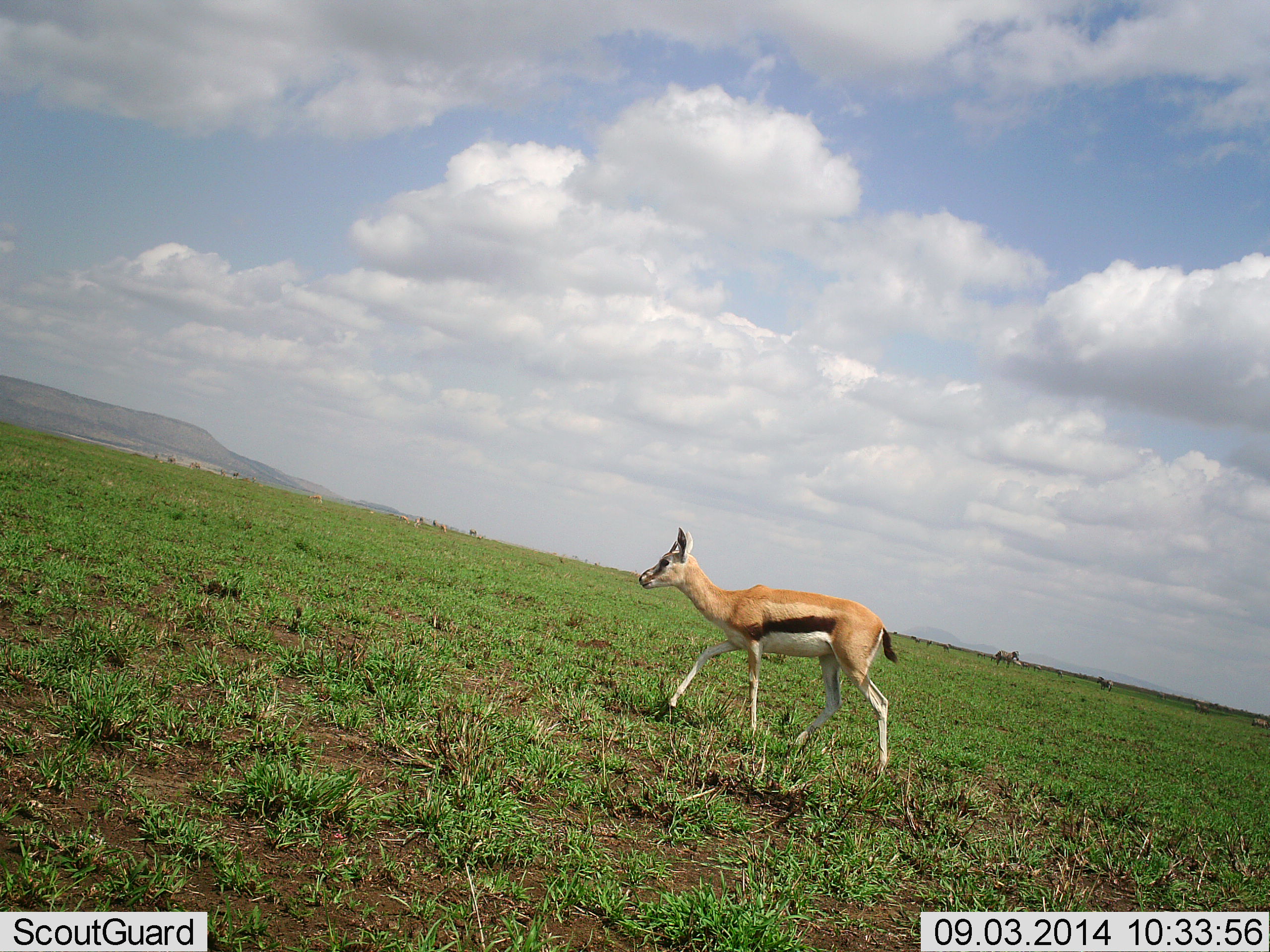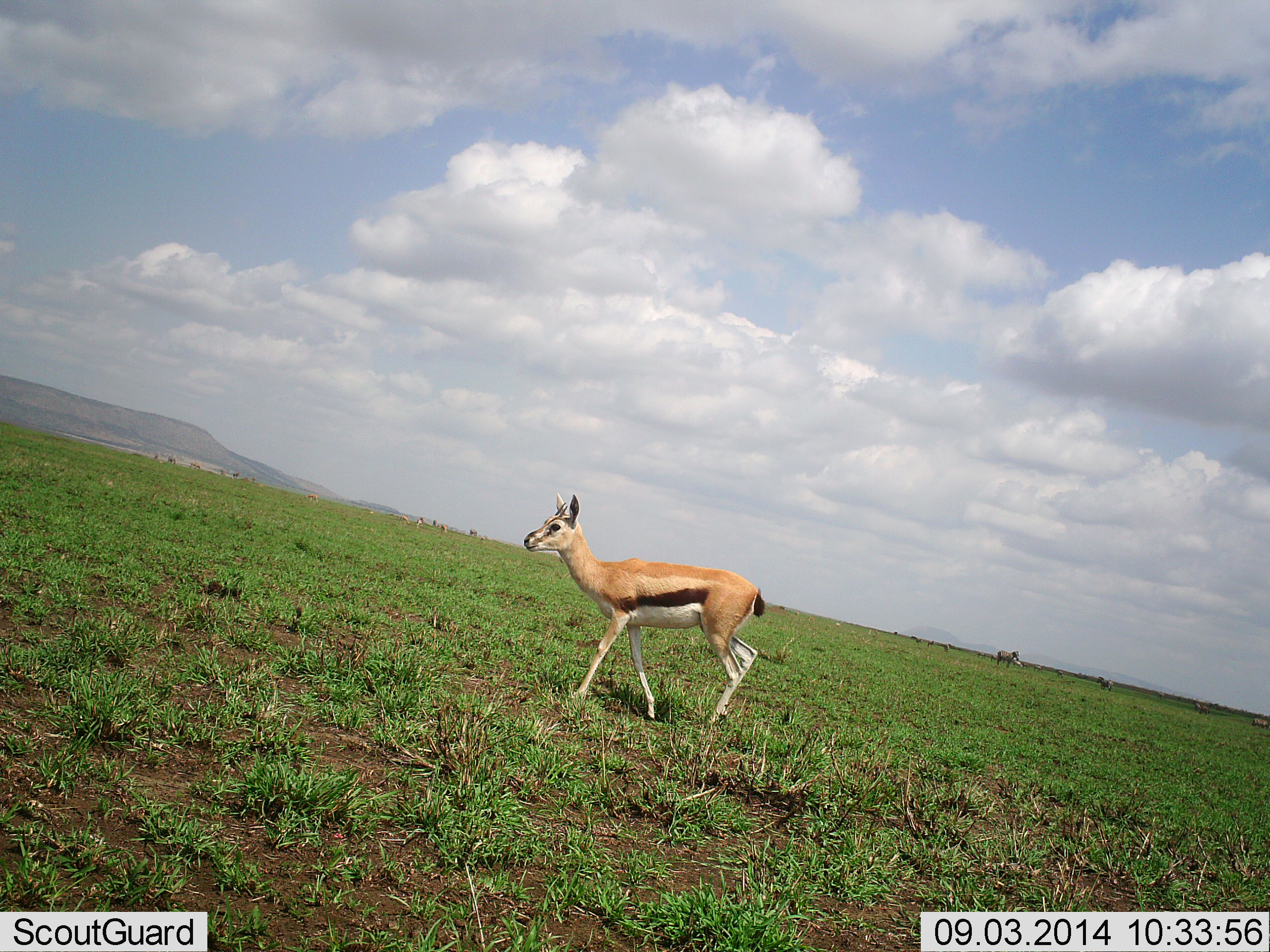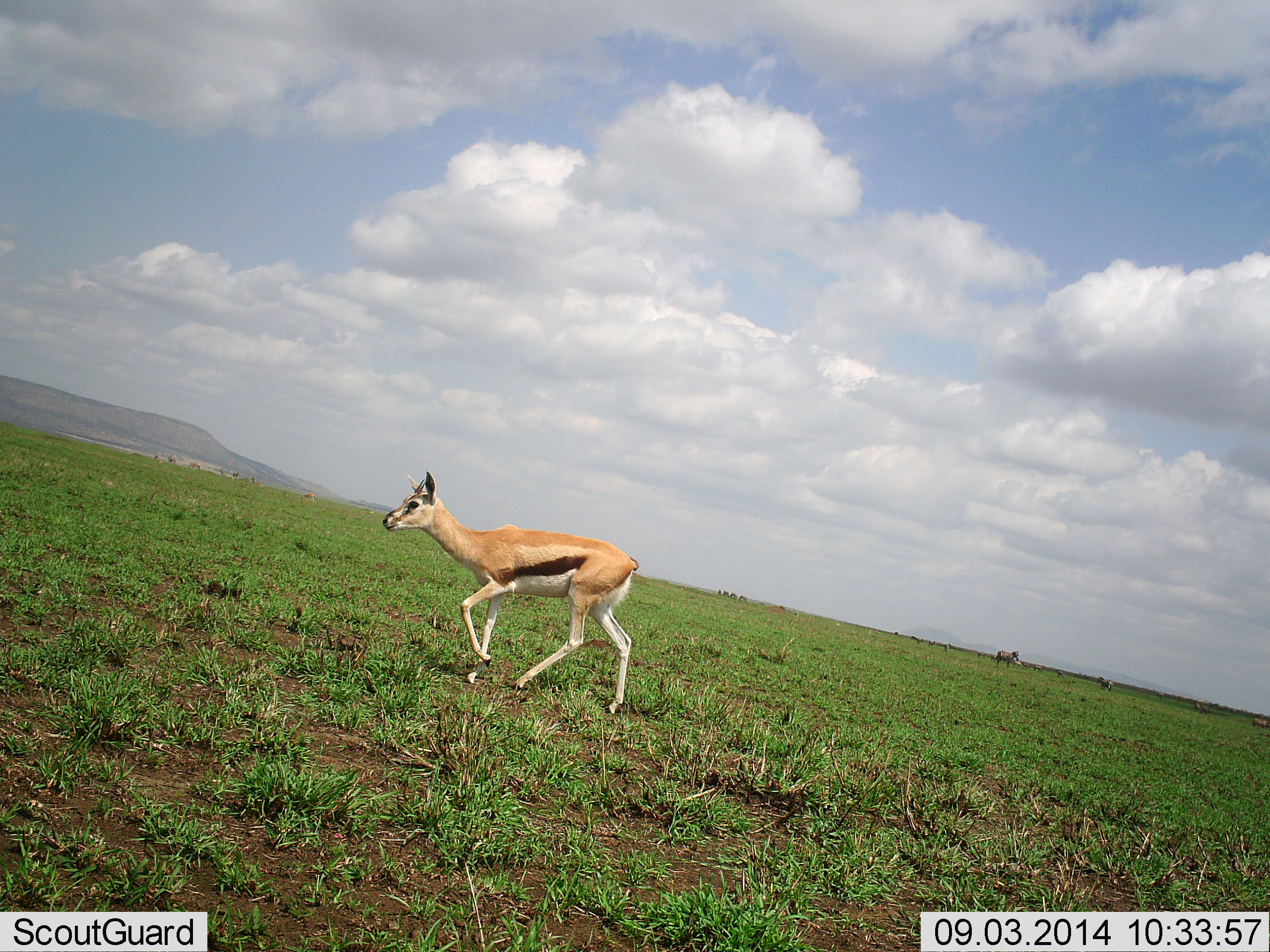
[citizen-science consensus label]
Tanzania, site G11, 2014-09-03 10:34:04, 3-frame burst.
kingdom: Animalia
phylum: Chordata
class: Mammalia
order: Artiodactyla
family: Bovidae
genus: Eudorcas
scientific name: Eudorcas thomsonii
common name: thomson's gazelle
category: gazellethomsons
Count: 1.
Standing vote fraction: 0%.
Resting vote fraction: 0%.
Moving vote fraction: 100%.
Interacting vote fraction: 0%.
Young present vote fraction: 0%.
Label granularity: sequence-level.